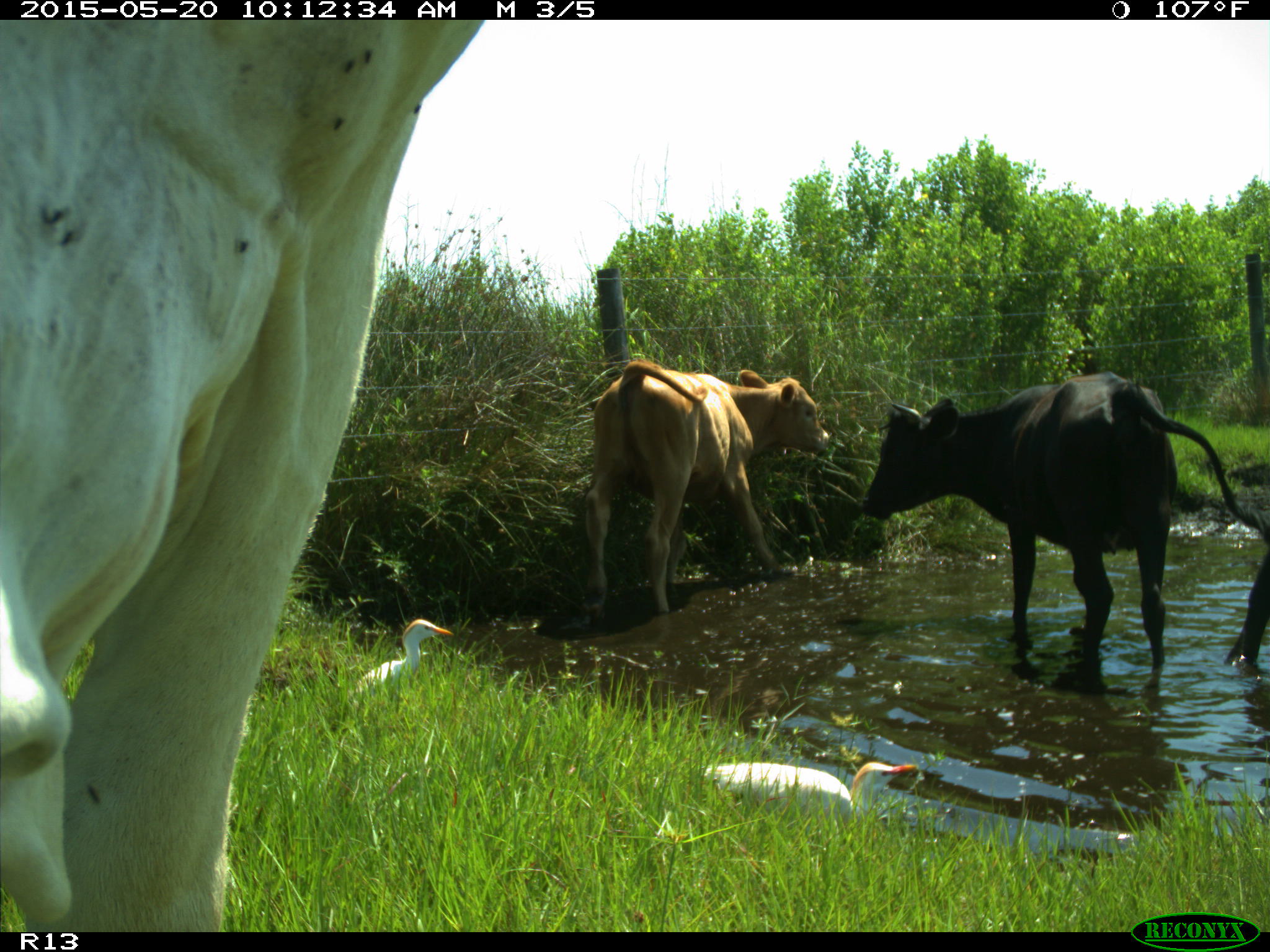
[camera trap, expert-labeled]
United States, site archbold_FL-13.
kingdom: Animalia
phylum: Chordata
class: Mammalia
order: Artiodactyla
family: Bovidae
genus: Bos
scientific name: Bos taurus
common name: domestic cow